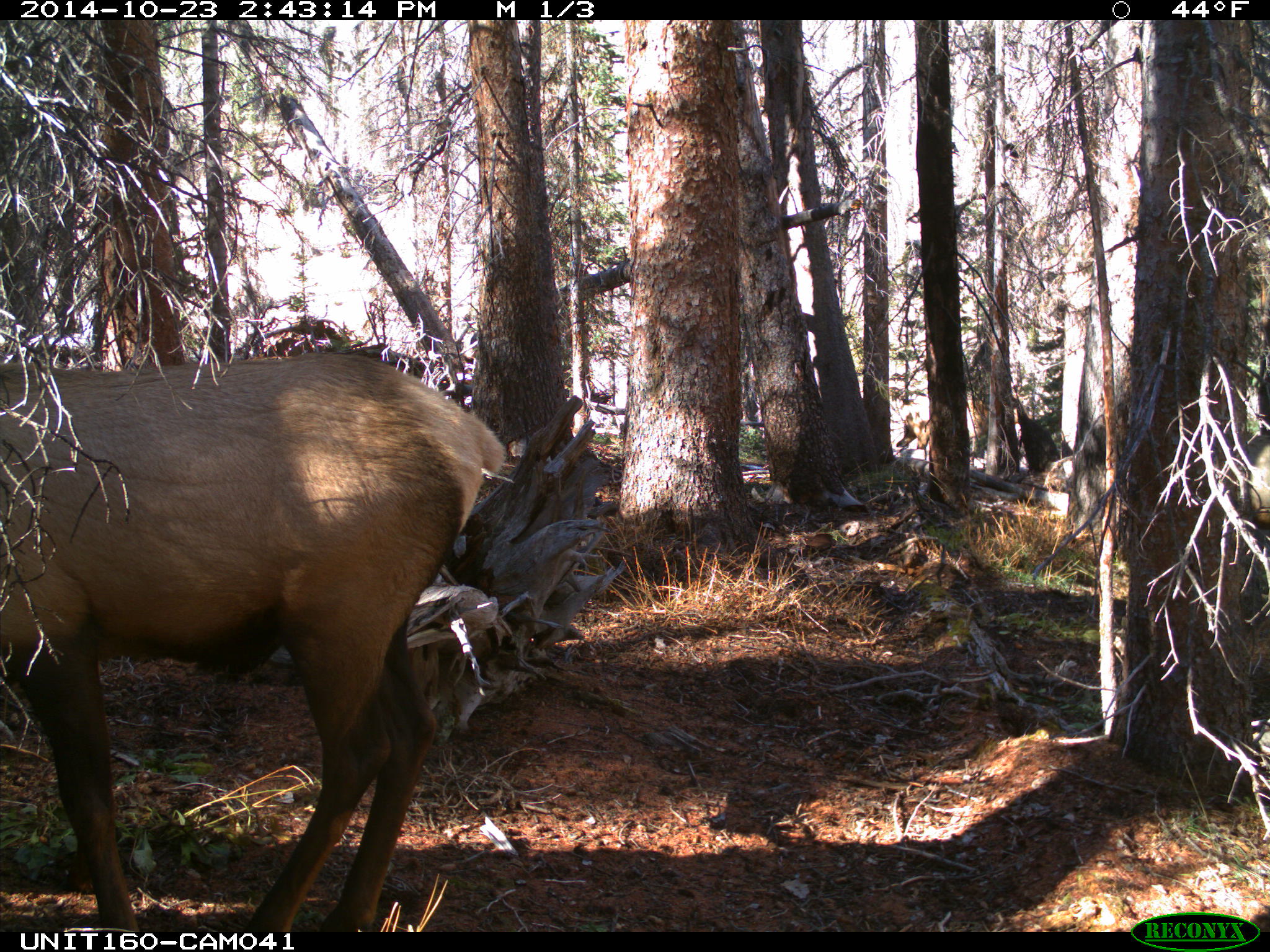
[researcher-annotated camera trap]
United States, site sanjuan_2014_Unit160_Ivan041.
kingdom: Animalia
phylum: Chordata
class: Mammalia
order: Artiodactyla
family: Cervidae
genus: Cervus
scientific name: Cervus elaphus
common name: red deer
Cervus elaphus (red deer).